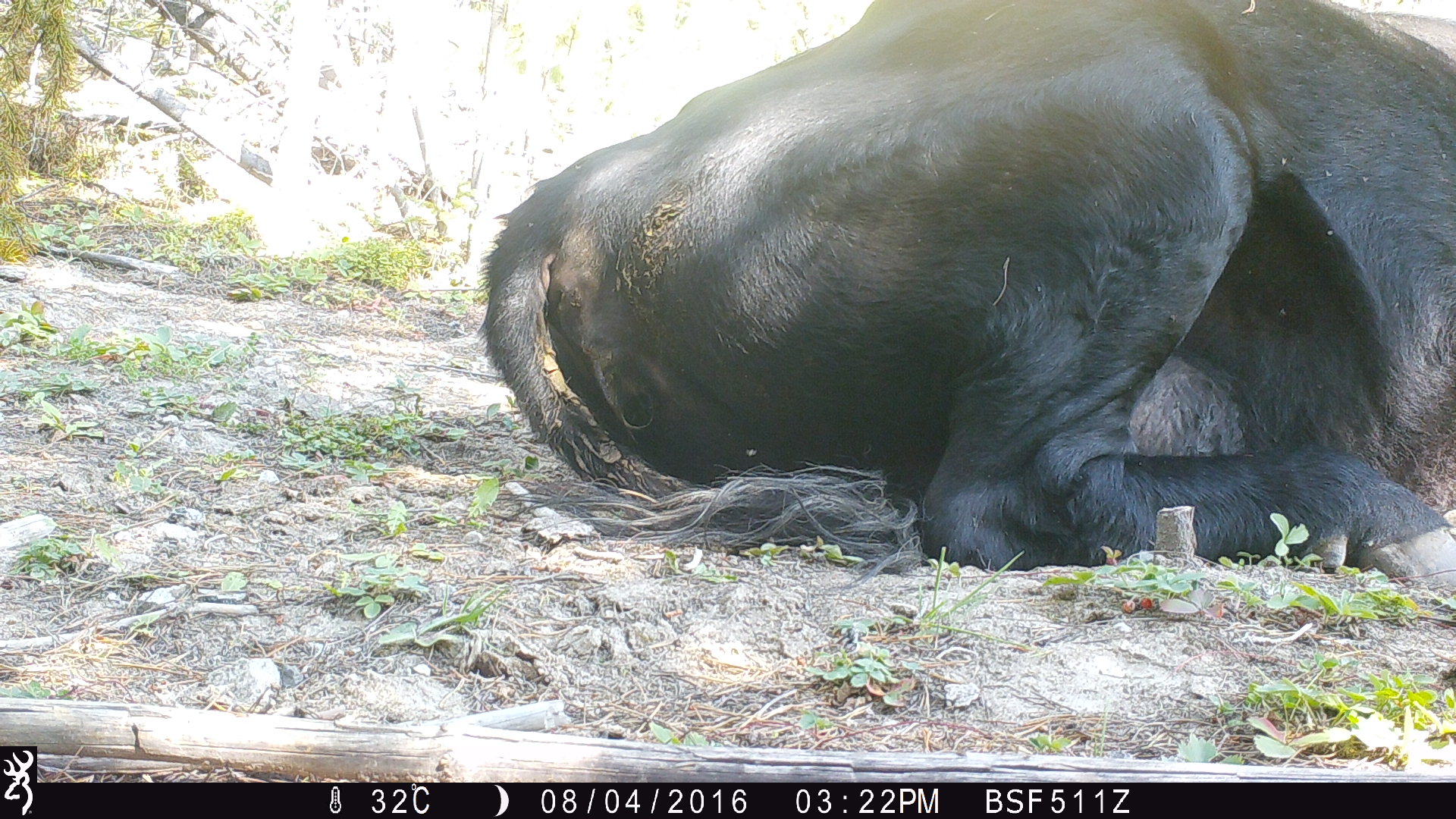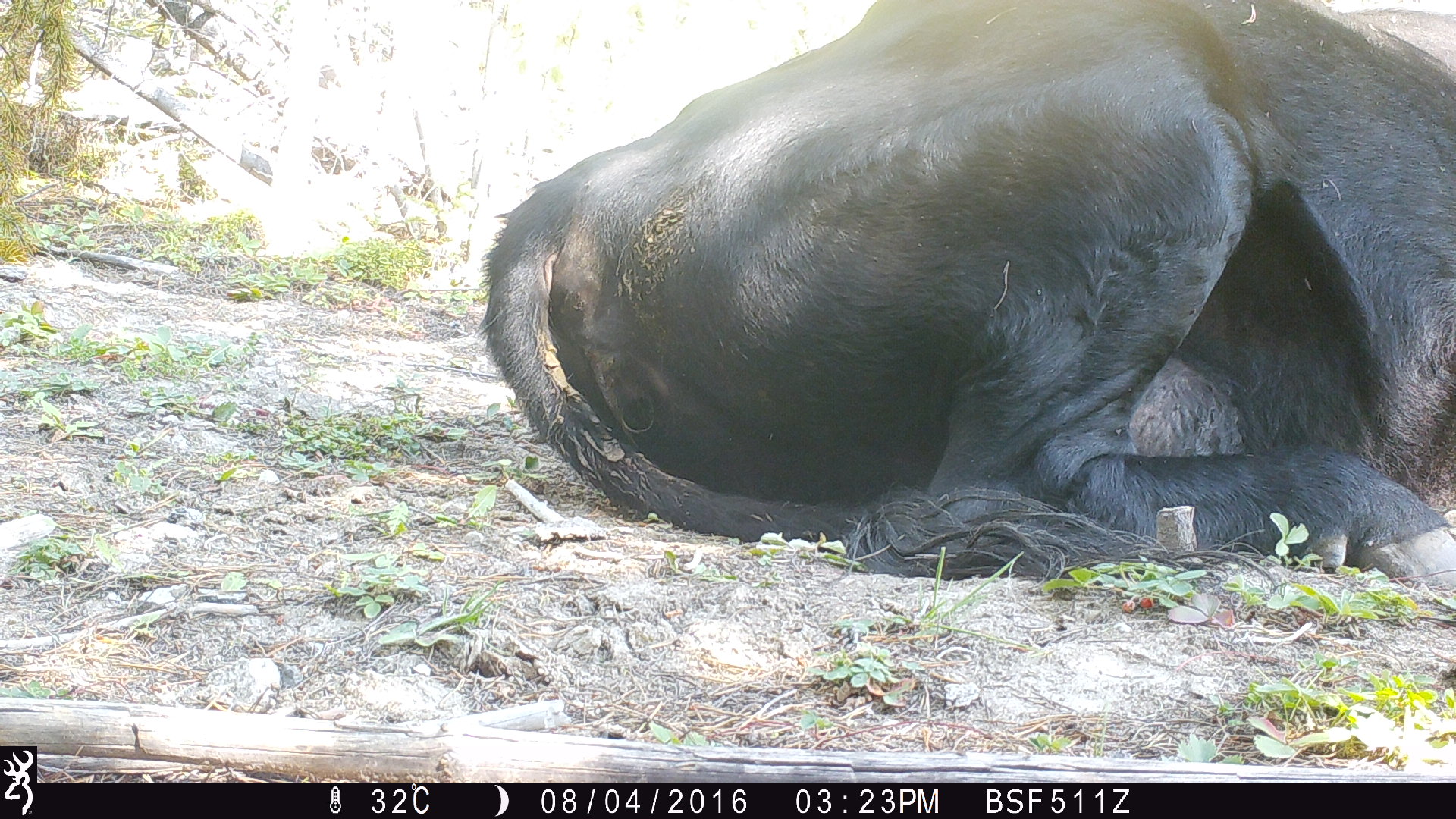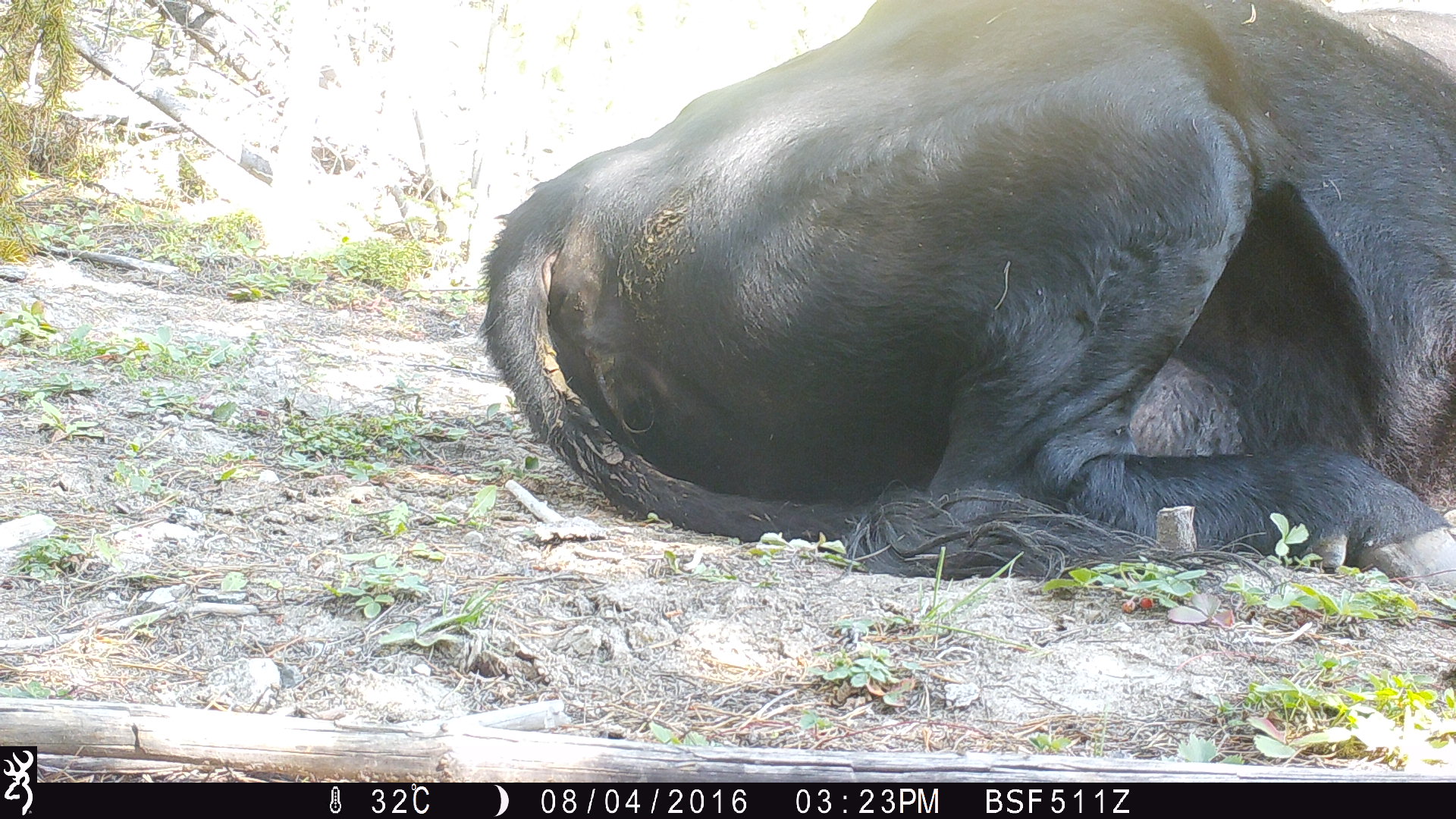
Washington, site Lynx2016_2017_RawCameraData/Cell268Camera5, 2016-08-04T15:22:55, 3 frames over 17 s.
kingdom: Animalia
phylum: Chordata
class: Mammalia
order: Artiodactyla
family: Bovidae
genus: Bos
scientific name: Bos taurus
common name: domestic cattle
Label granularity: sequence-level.